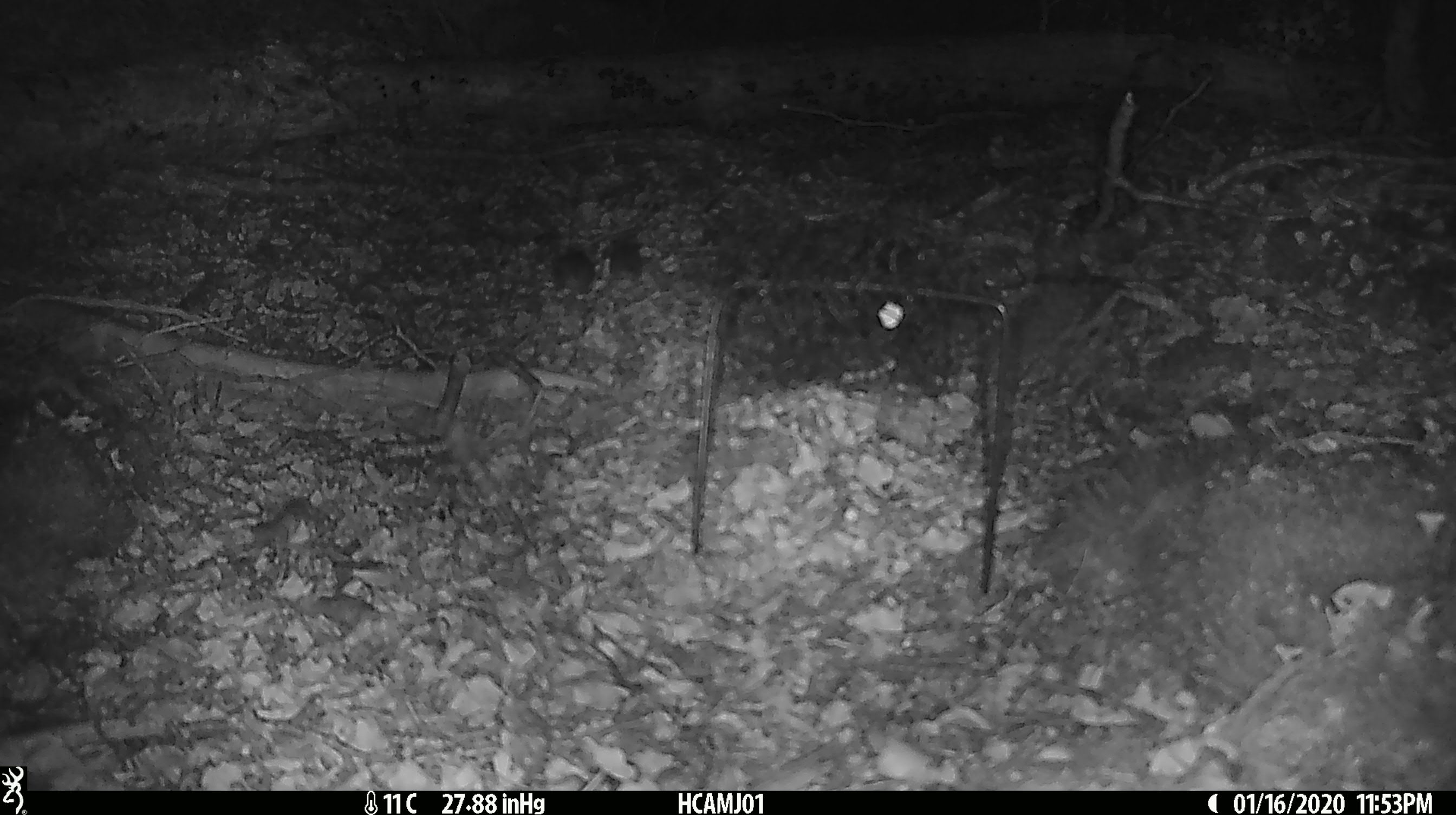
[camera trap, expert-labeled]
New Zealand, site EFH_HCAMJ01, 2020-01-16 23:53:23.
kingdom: Animalia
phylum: Chordata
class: Mammalia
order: Rodentia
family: Muridae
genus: Mus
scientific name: Mus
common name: mouse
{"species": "mouse (Mus)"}